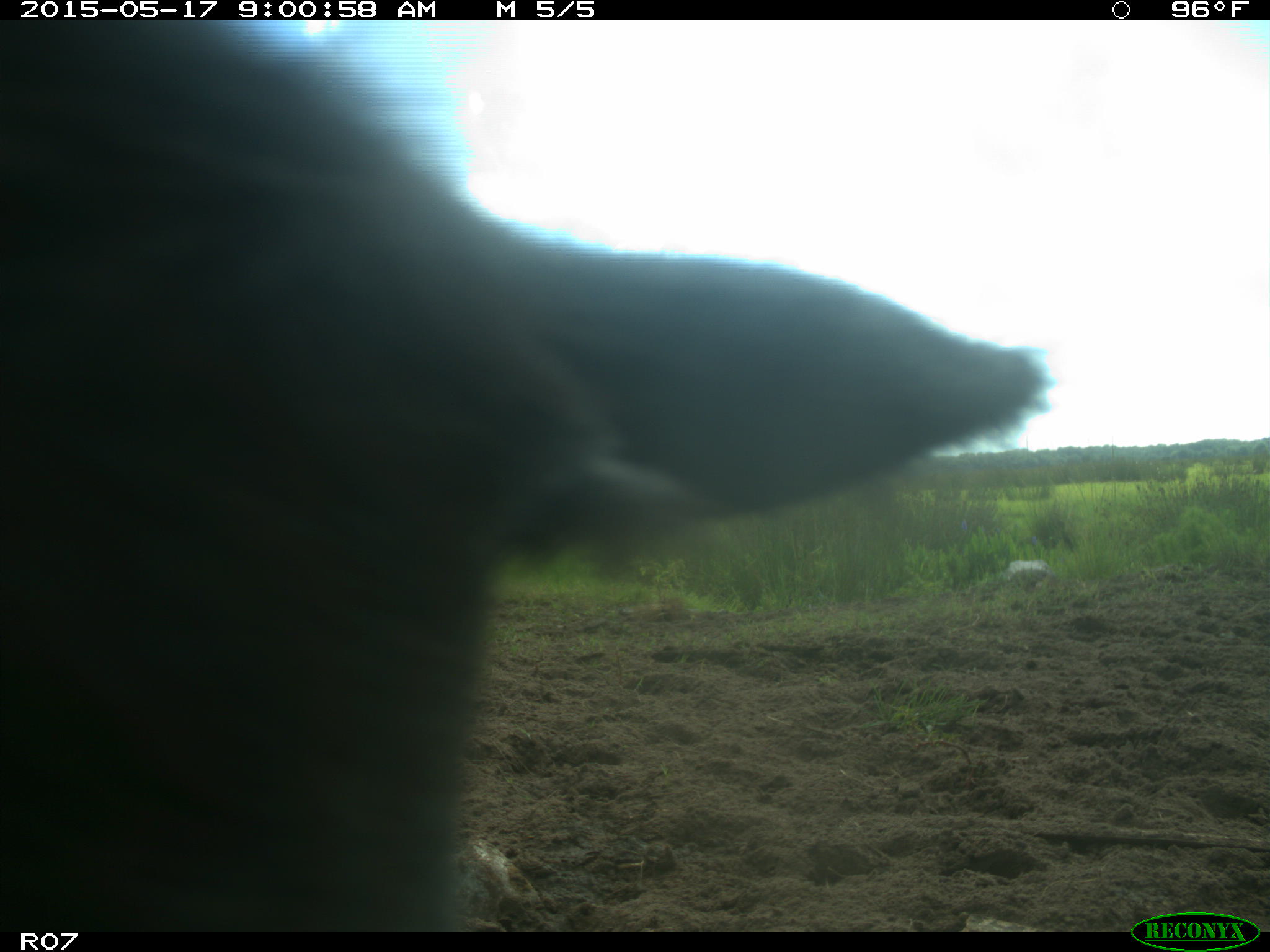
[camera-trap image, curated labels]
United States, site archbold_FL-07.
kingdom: Animalia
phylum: Chordata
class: Mammalia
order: Artiodactyla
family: Bovidae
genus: Bos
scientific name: Bos taurus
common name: domestic cow